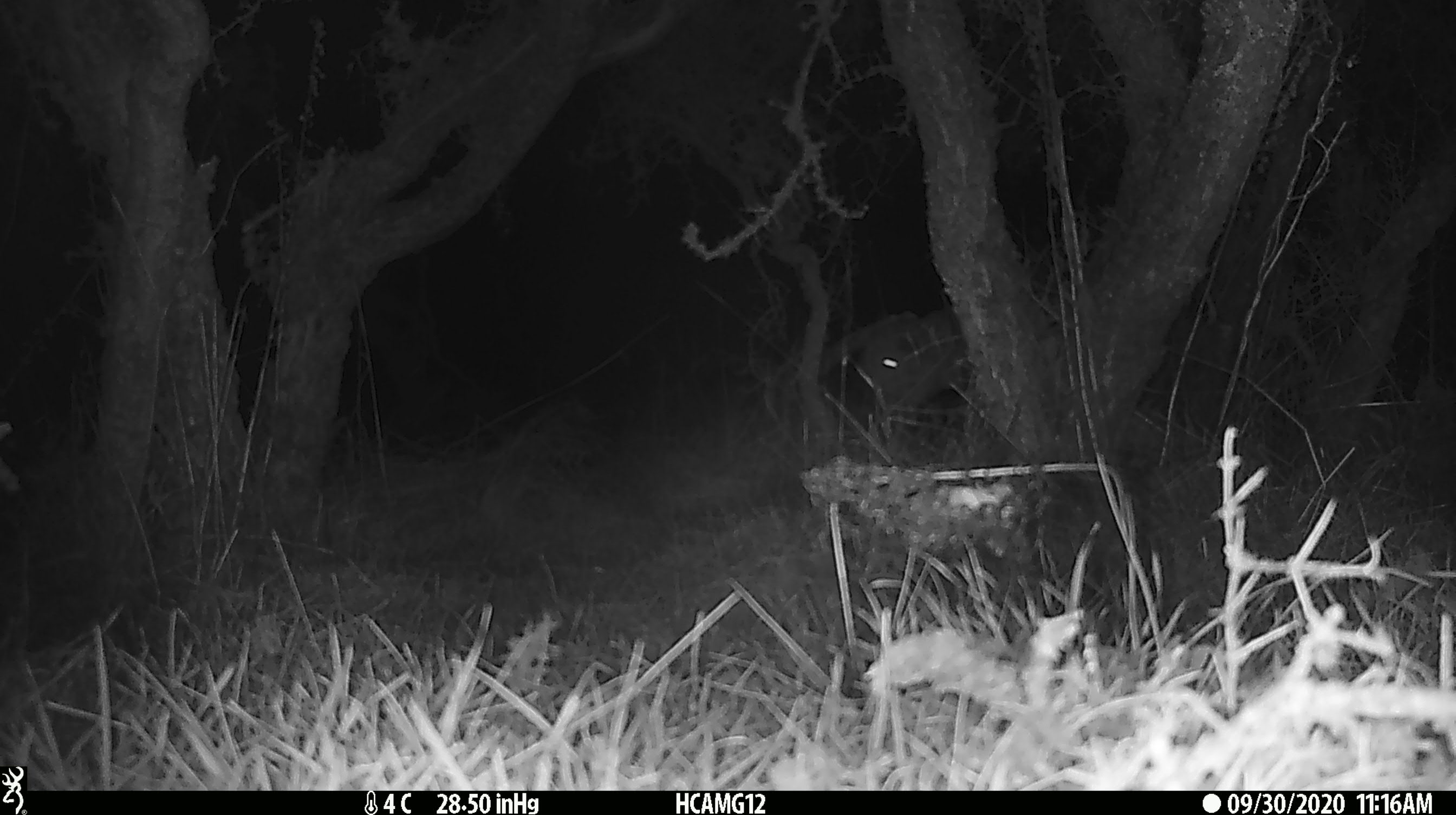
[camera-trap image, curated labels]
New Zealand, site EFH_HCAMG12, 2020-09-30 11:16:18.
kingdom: Animalia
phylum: Chordata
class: Mammalia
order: Artiodactyla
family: Bovidae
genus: Ovis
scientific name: Ovis aries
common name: domestic sheep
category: sheep